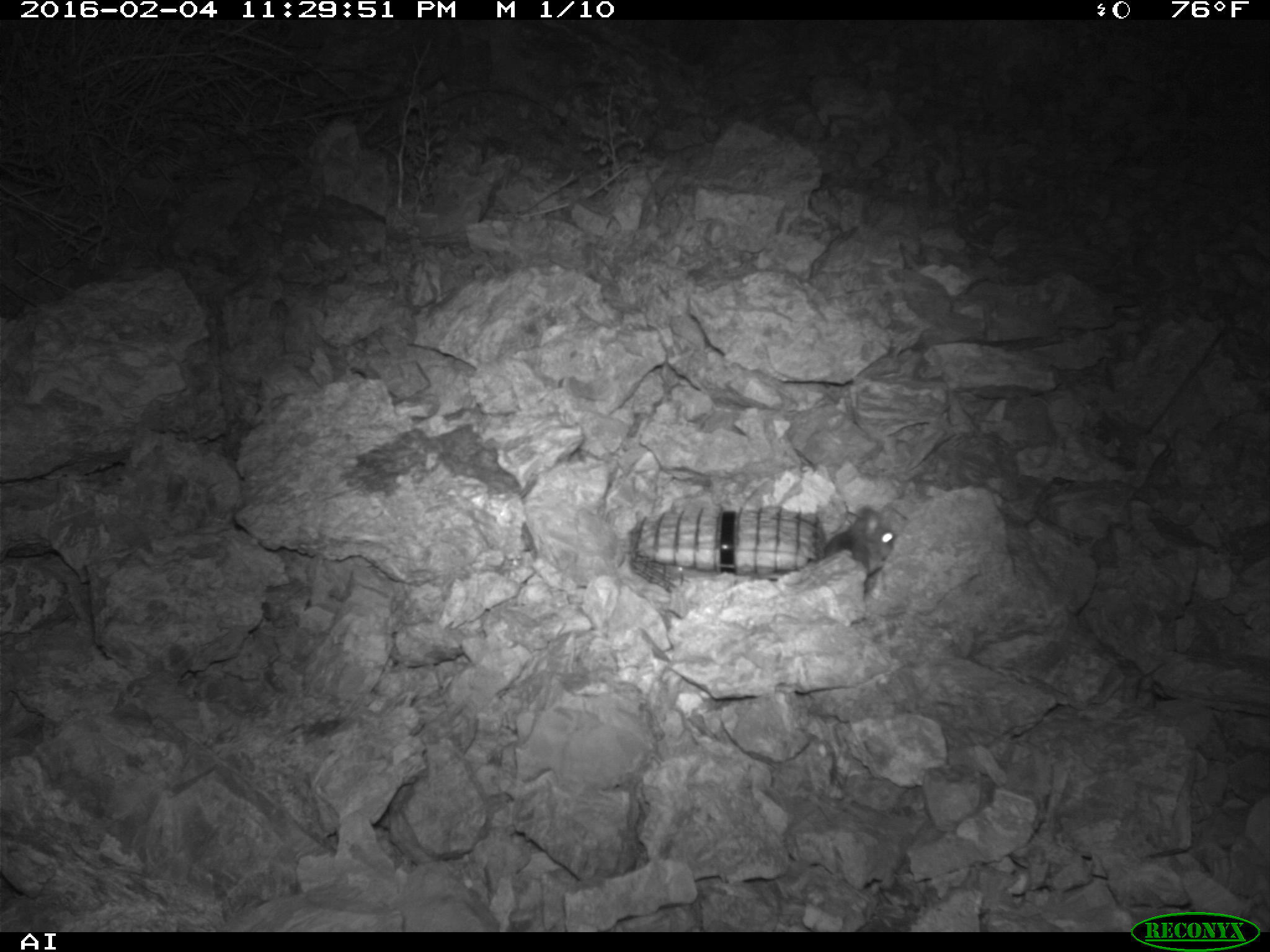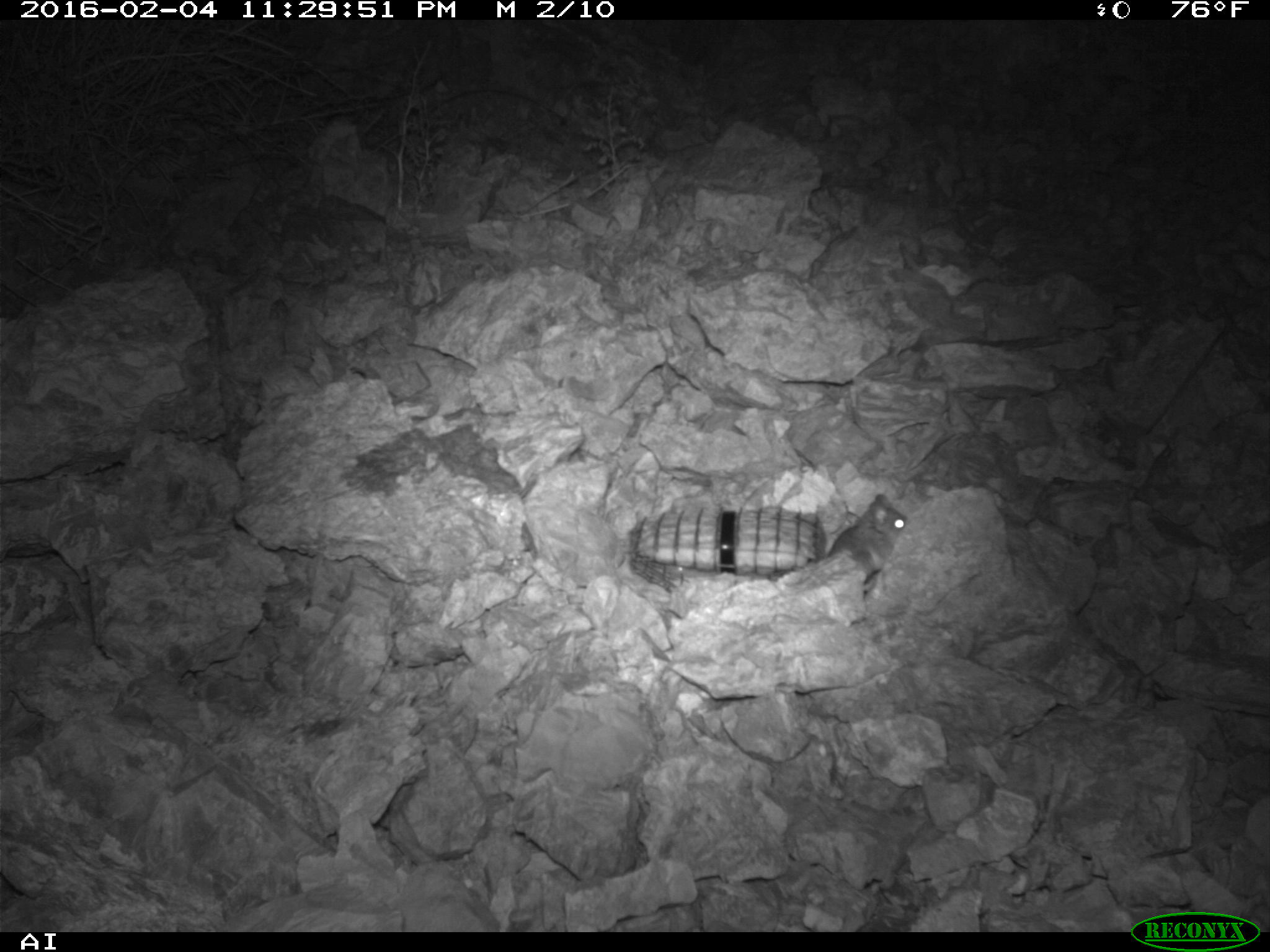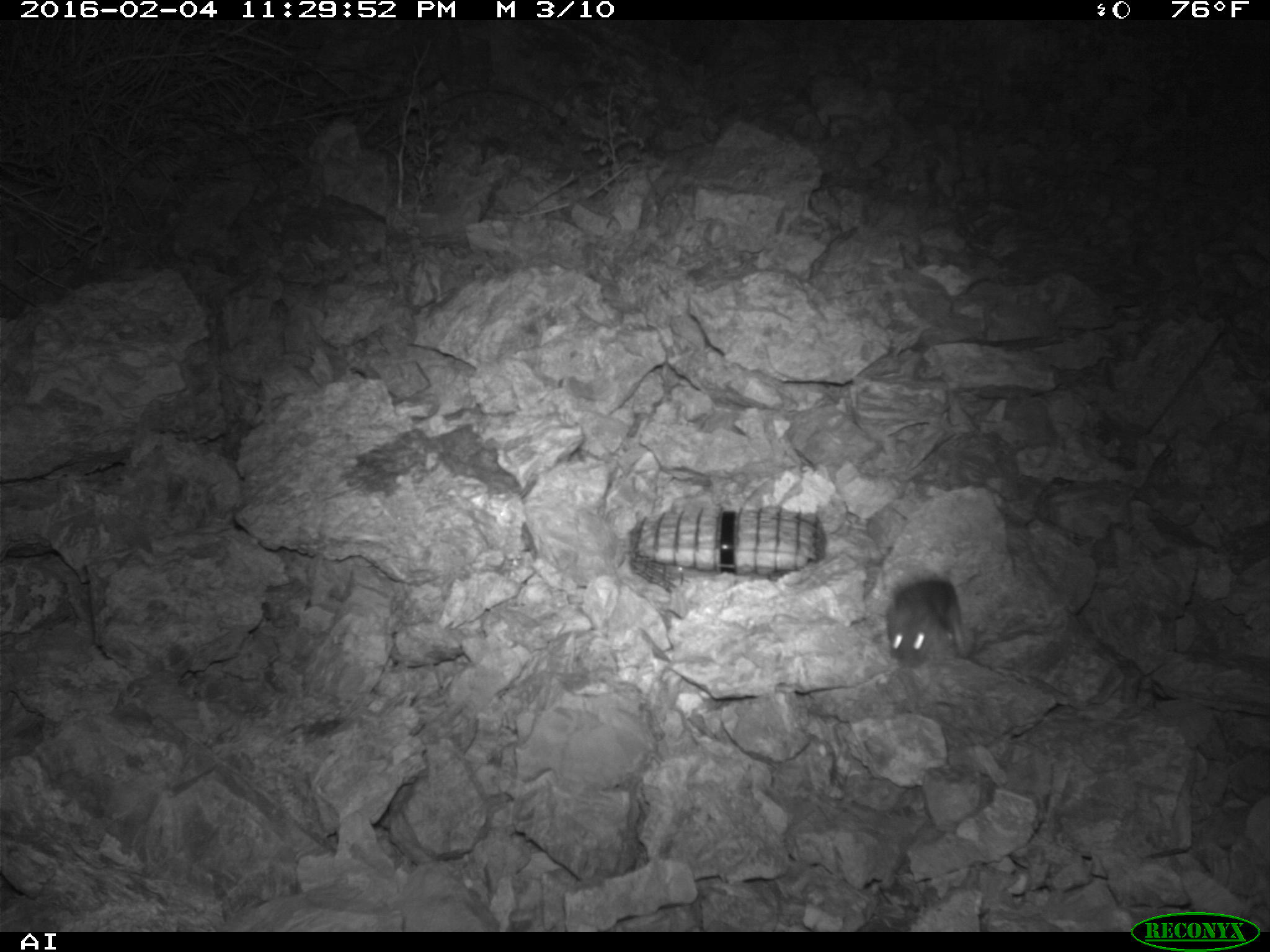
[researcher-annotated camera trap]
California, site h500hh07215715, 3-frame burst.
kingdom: Animalia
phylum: Chordata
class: Mammalia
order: Rodentia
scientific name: Rodentia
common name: rodent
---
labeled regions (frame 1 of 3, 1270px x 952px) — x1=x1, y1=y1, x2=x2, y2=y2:
rodent: x1=822, y1=506, x2=896, y2=575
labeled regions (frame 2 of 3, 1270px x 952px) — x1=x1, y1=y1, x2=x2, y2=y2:
rodent: x1=827, y1=493, x2=908, y2=594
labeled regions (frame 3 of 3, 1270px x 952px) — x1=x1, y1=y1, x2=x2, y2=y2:
rodent: x1=883, y1=577, x2=968, y2=668